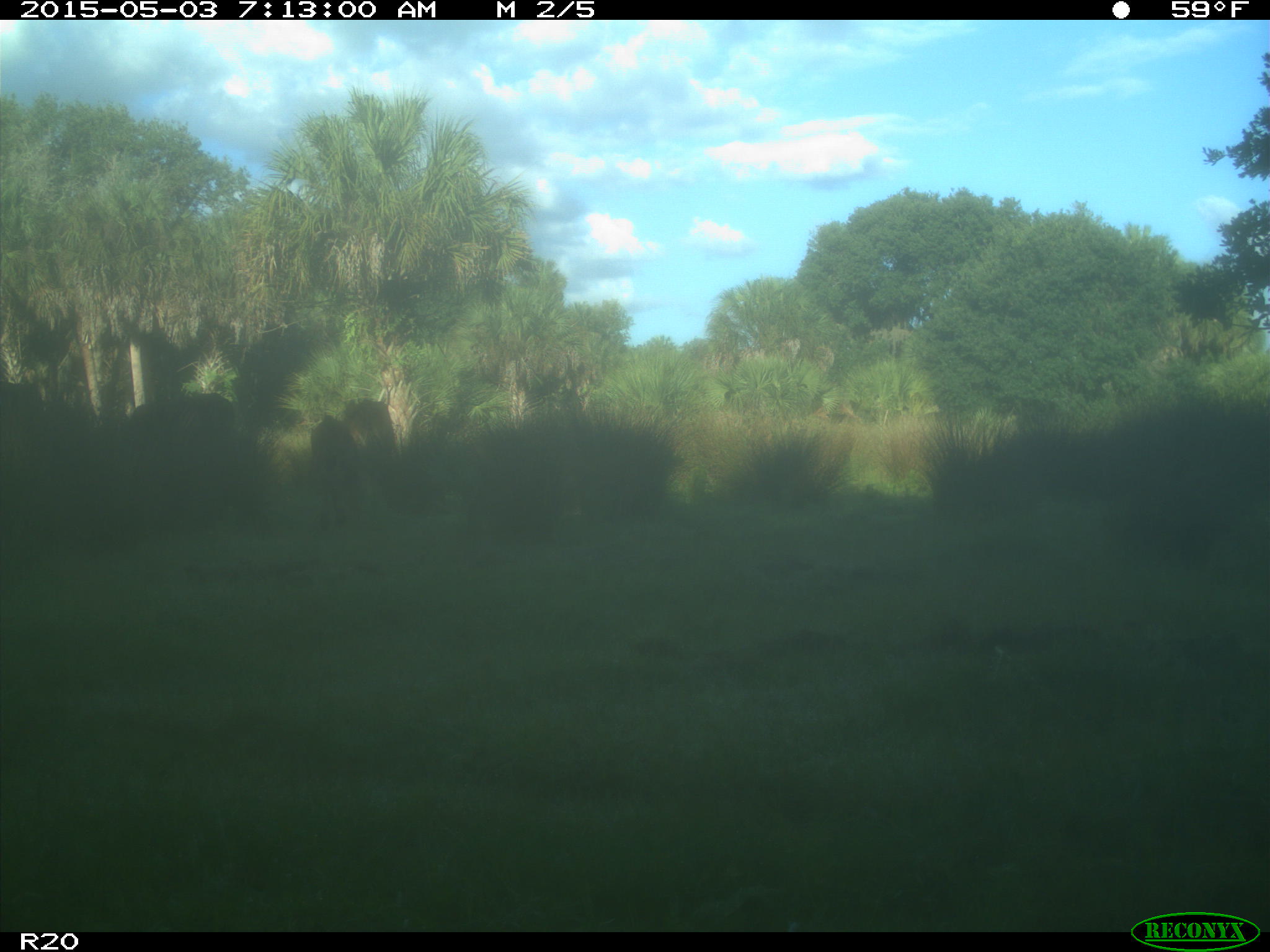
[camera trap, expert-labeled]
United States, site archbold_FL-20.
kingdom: Animalia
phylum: Chordata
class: Mammalia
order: Artiodactyla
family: Bovidae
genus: Bos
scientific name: Bos taurus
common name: domestic cow